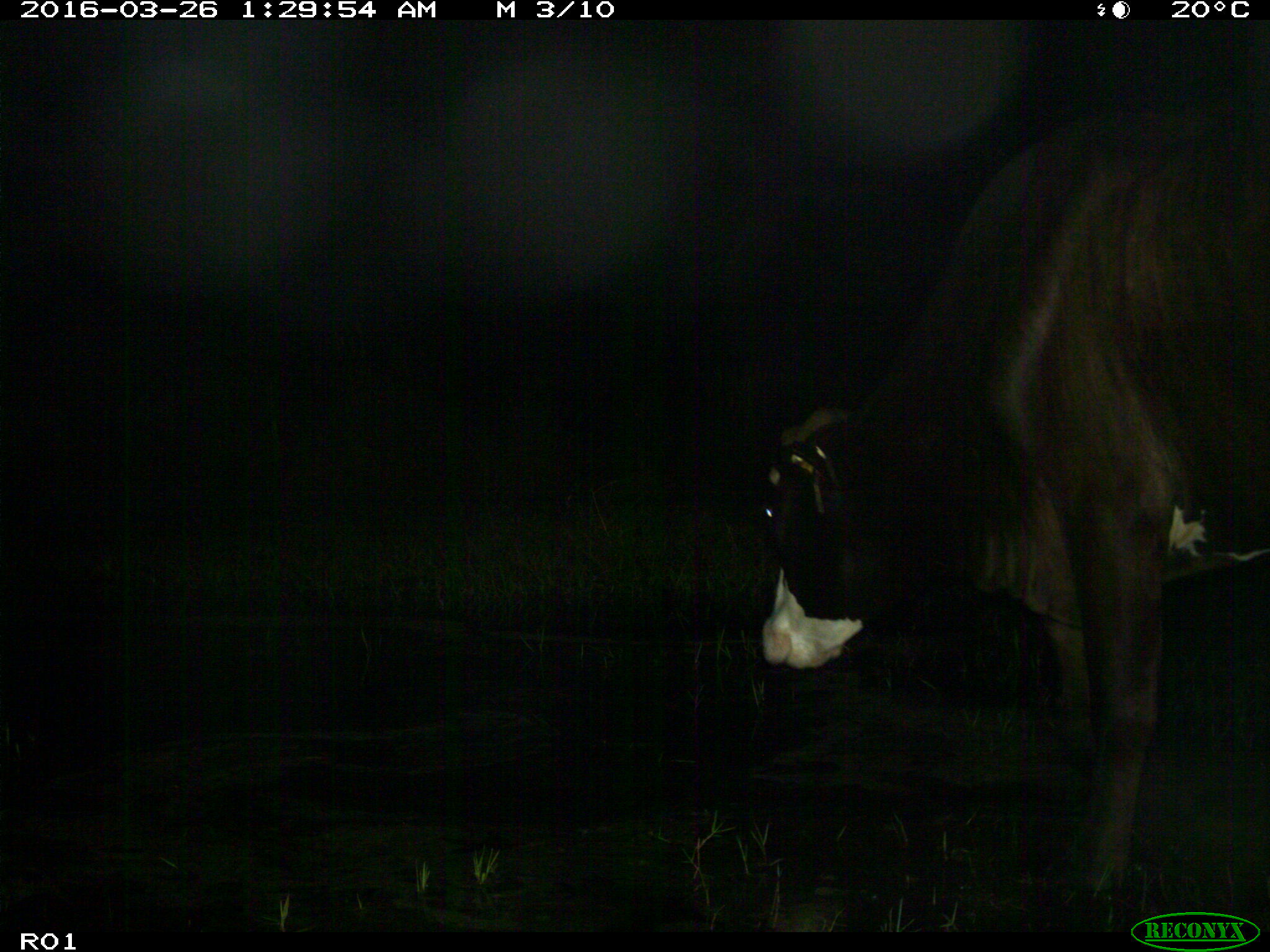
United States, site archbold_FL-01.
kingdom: Animalia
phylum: Chordata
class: Mammalia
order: Artiodactyla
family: Bovidae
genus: Bos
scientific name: Bos taurus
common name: domestic cow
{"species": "Bos taurus (domestic cow)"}